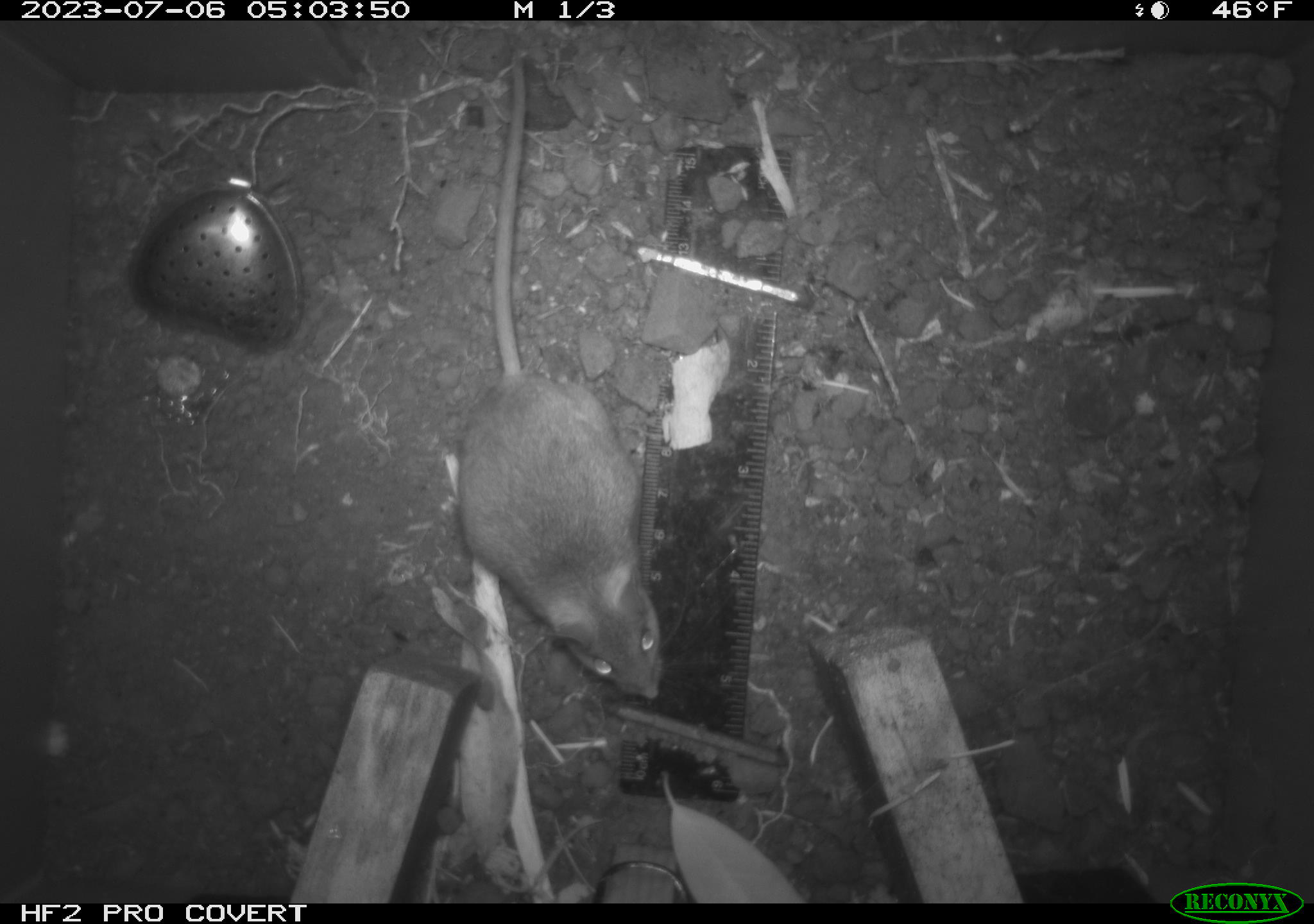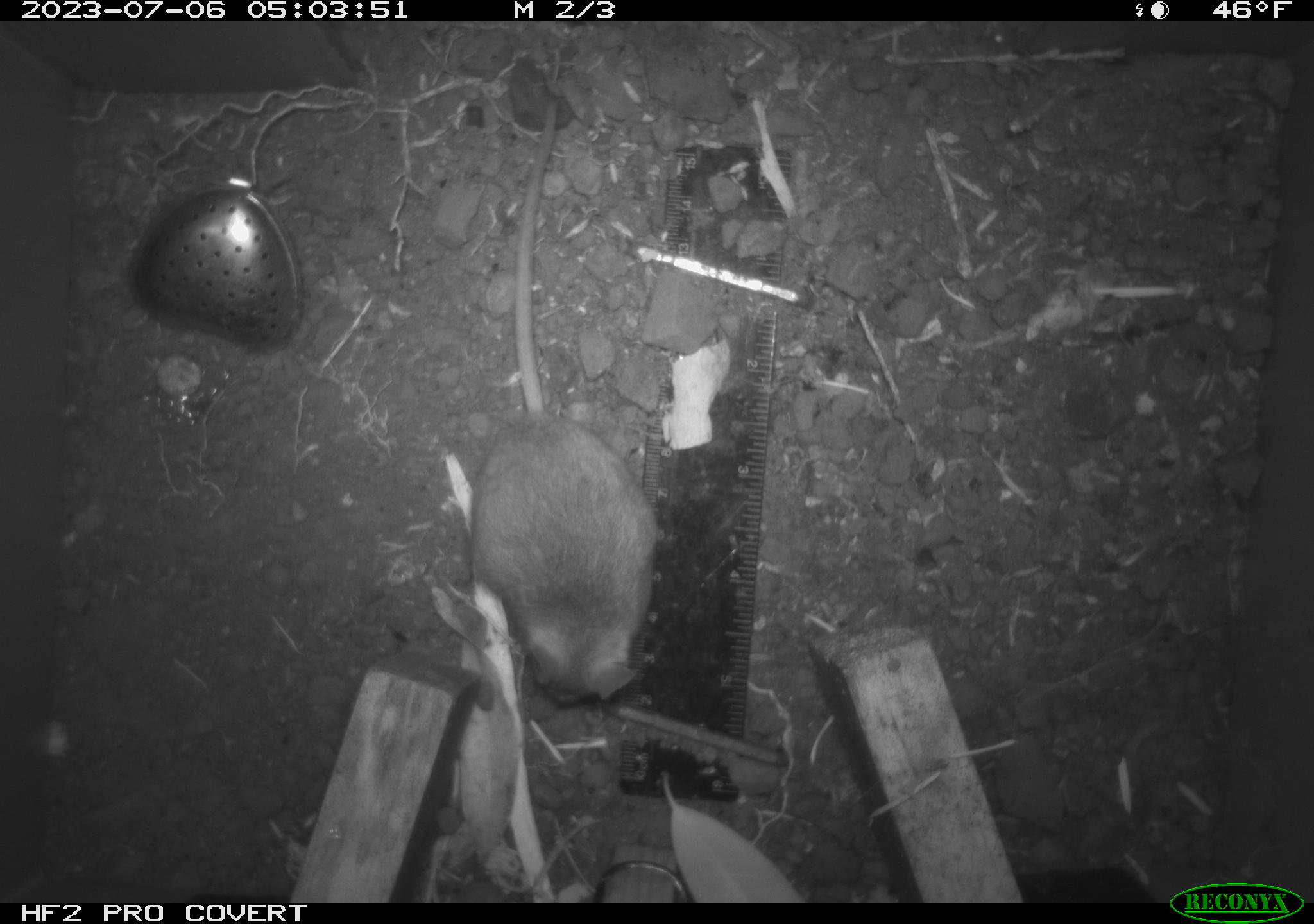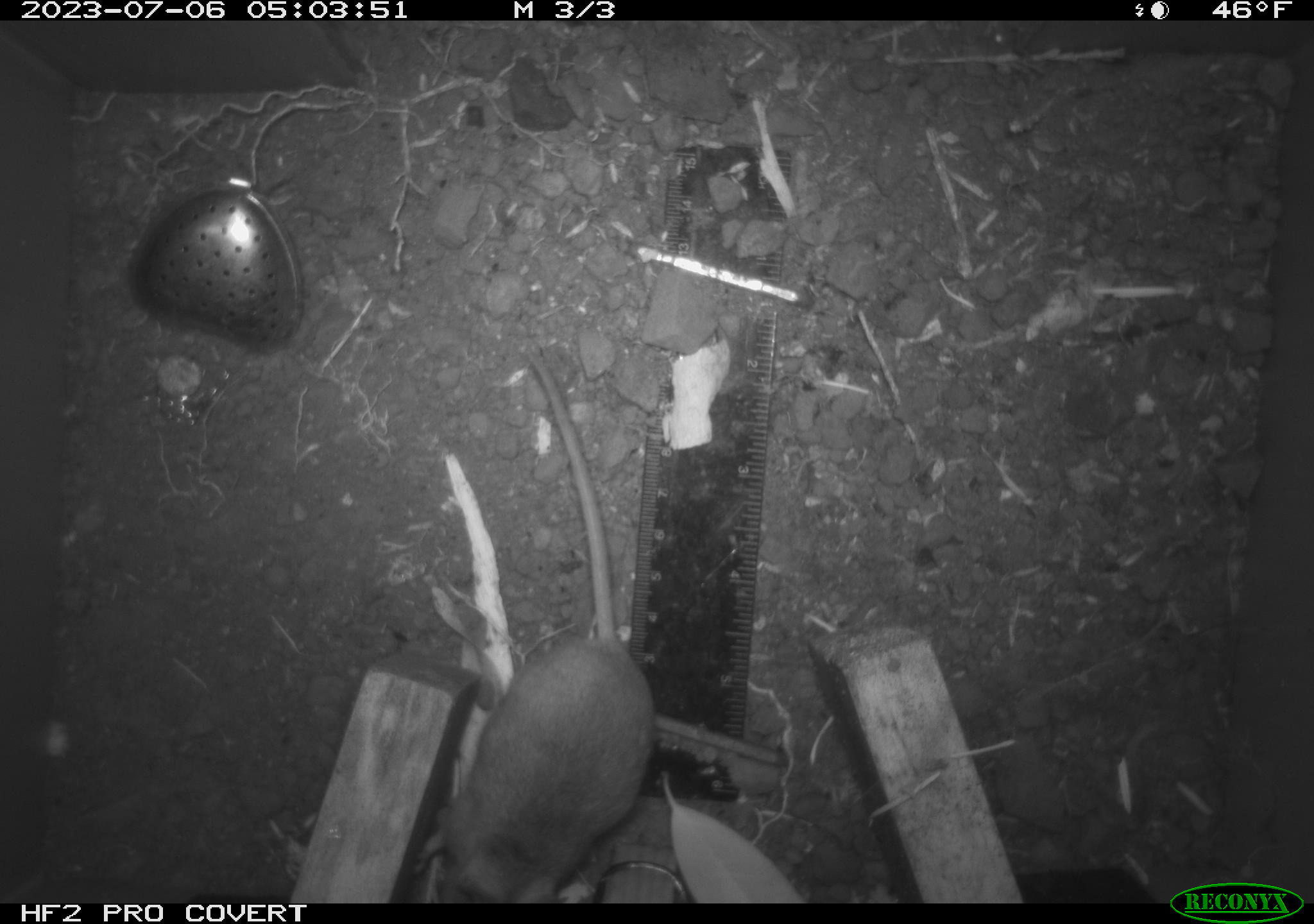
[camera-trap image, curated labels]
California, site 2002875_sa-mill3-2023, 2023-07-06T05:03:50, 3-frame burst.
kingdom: Animalia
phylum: Chordata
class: Mammalia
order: Rodentia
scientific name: Rodentia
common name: mouse species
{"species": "mouse species (Rodentia)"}